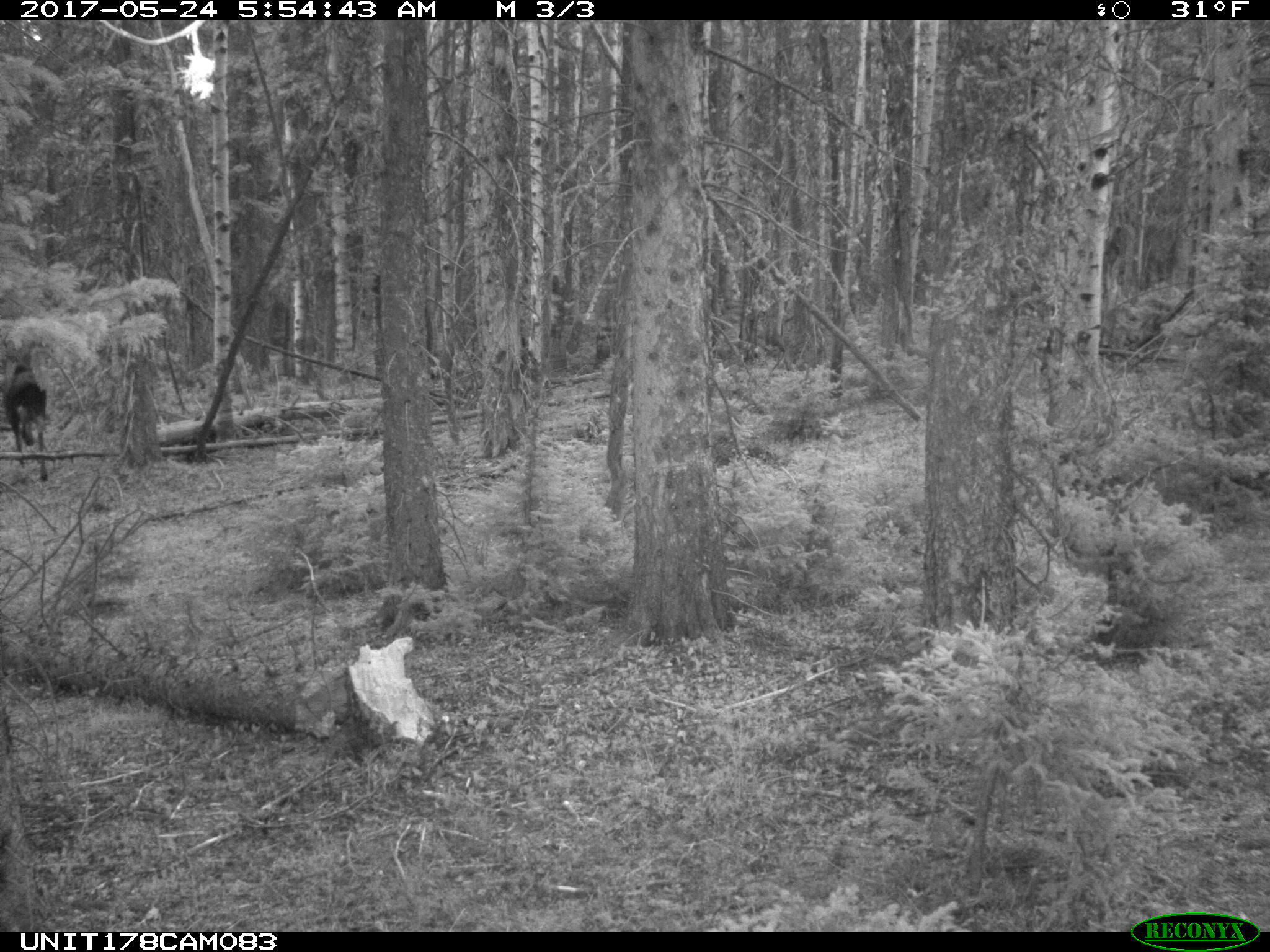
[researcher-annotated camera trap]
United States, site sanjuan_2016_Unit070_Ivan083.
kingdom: Animalia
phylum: Chordata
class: Mammalia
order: Artiodactyla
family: Cervidae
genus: Alces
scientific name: Alces alces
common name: moose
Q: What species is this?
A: Alces alces (moose).